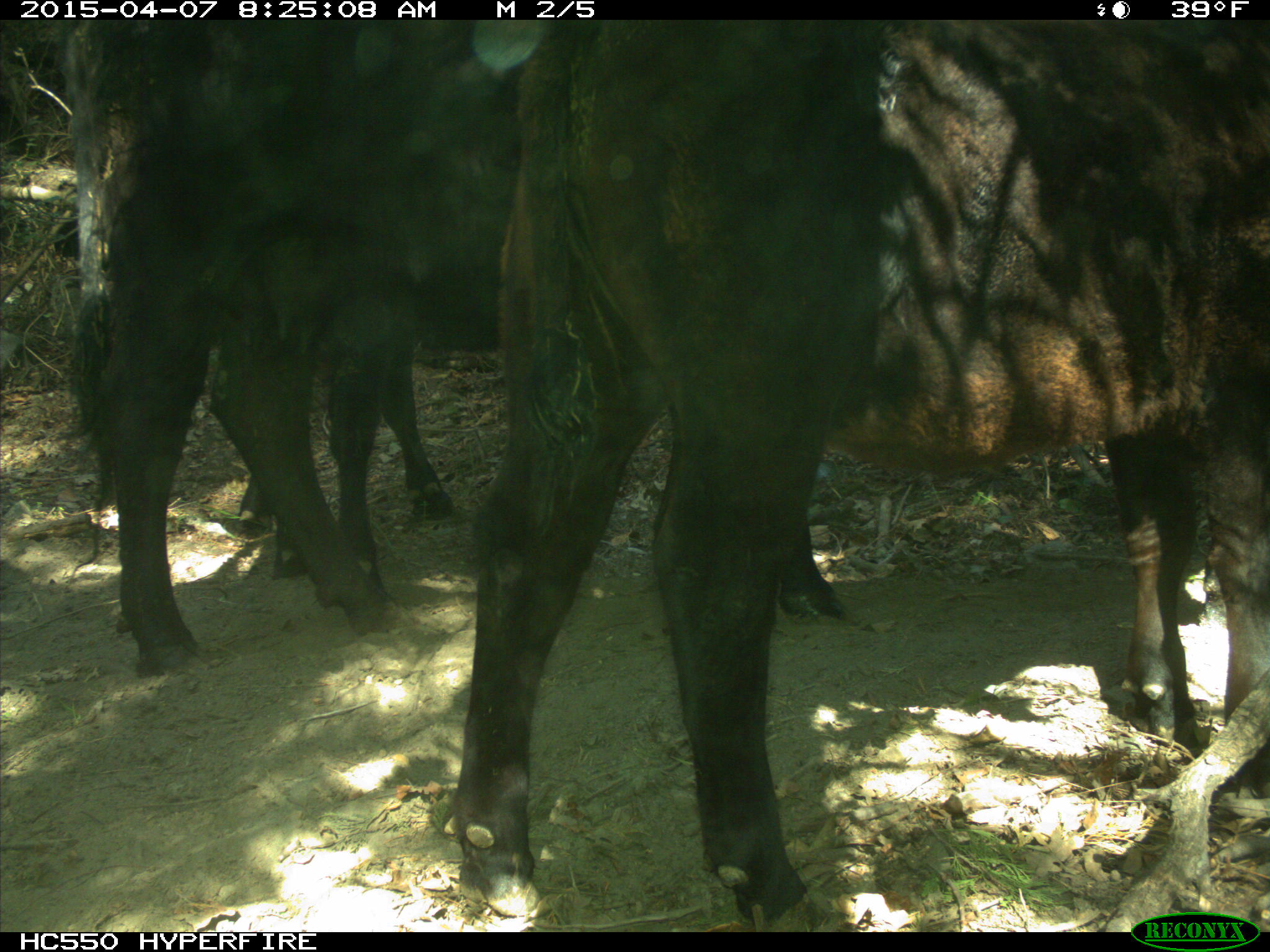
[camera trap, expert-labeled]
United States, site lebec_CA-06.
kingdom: Animalia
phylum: Chordata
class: Mammalia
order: Artiodactyla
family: Bovidae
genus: Bos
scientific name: Bos taurus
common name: domestic cow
Bos taurus (domestic cow).